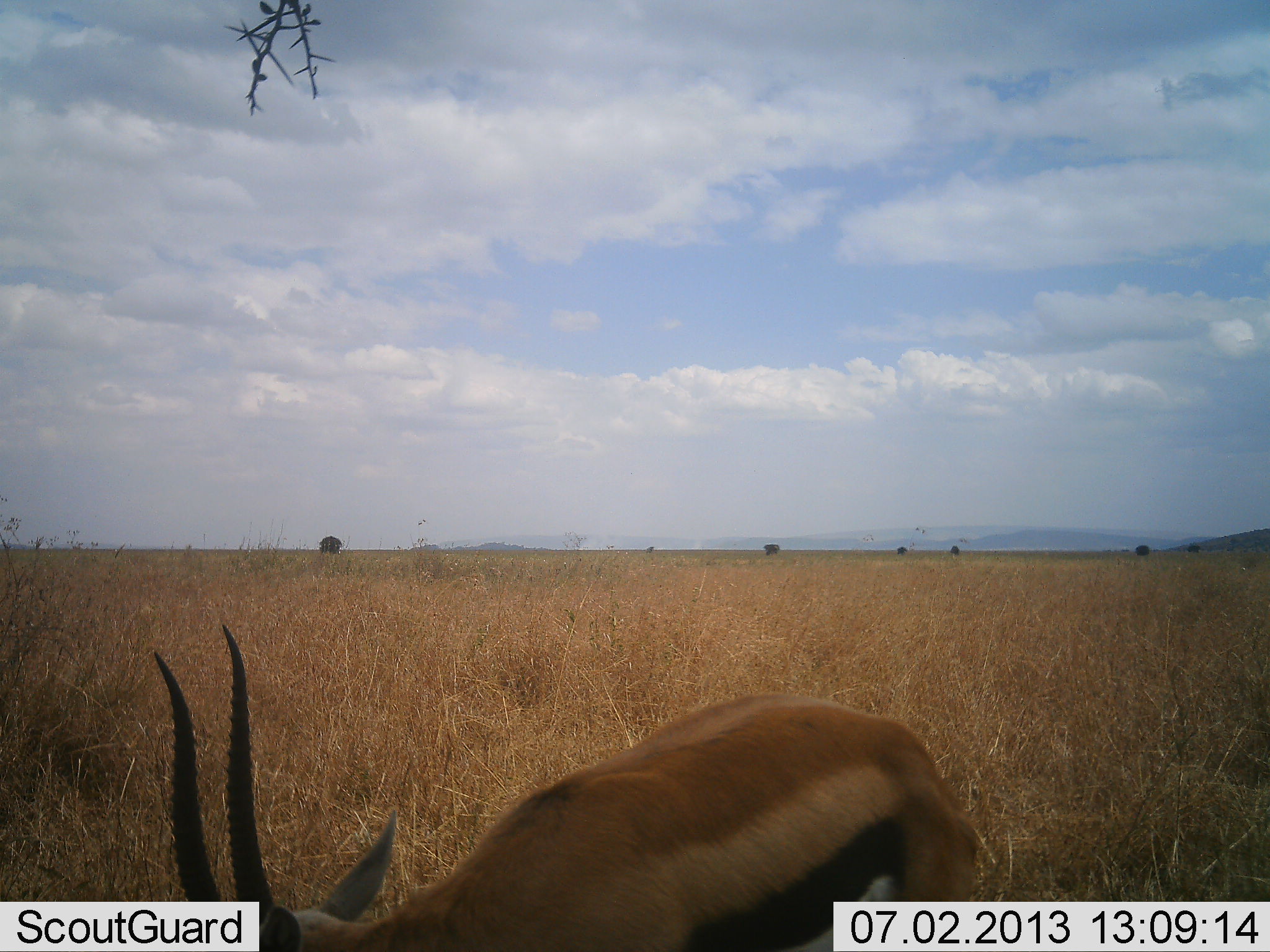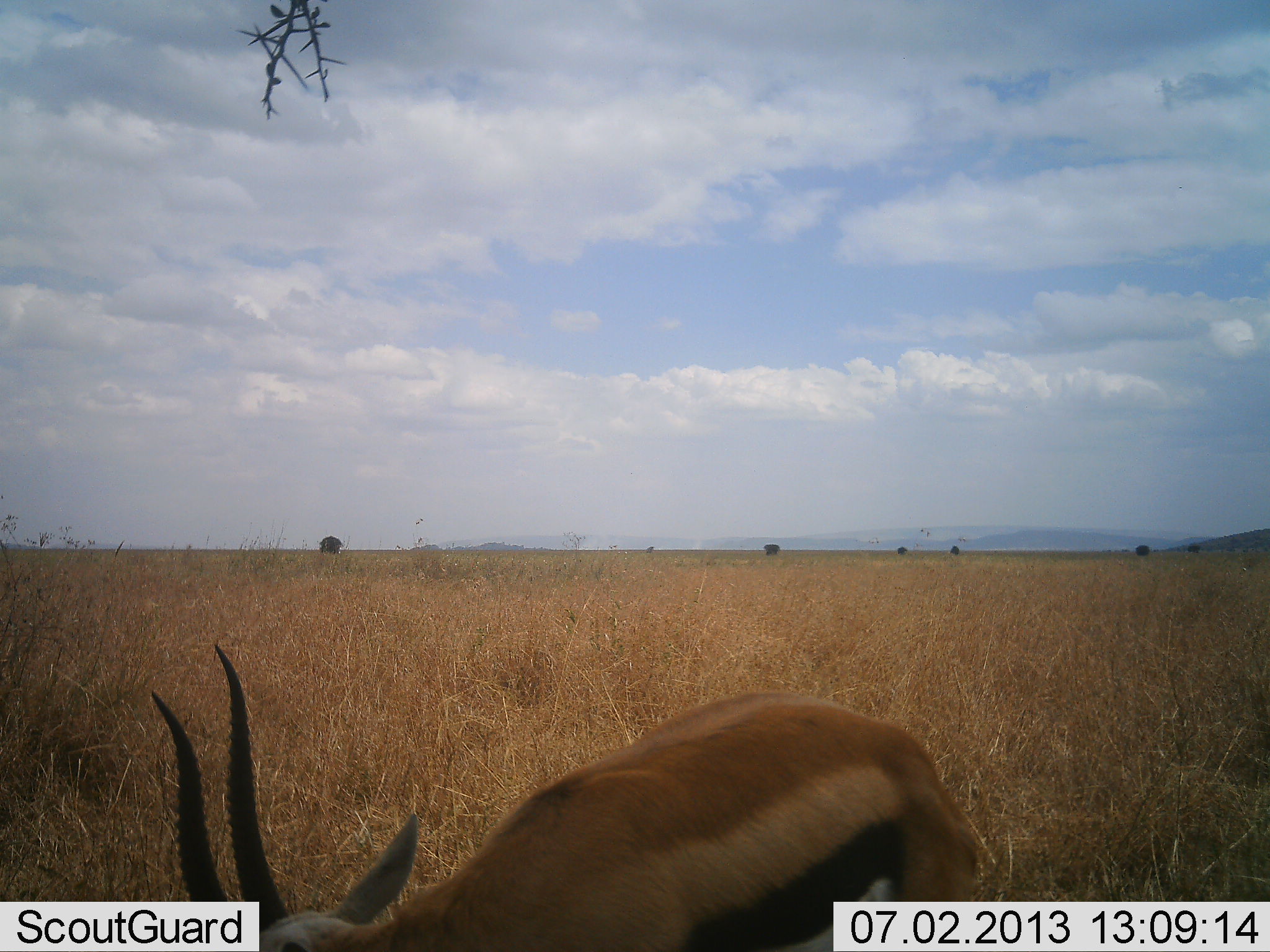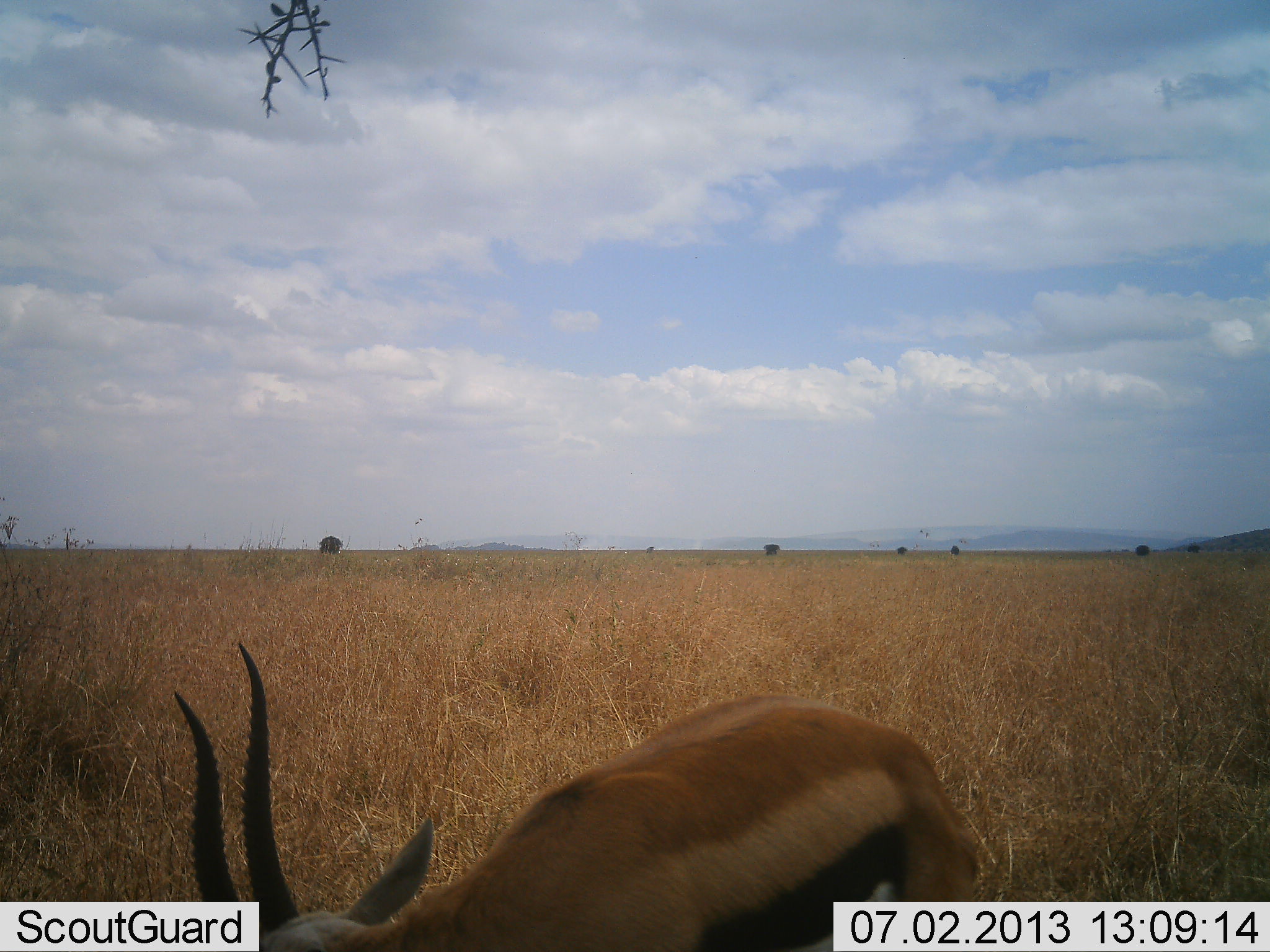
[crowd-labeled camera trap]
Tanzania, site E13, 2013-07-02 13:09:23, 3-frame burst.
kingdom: Animalia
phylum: Chordata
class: Mammalia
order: Artiodactyla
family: Bovidae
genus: Eudorcas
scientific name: Eudorcas thomsonii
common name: thomson's gazelle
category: gazellethomsons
Gazellethomsons (thomson's gazelle) (Eudorcas thomsonii), count 1. Behavior (volunteer vote fractions): standing 64%, resting 0%, moving 0%, interacting 0%. Young present (vote fraction): 0%. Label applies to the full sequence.